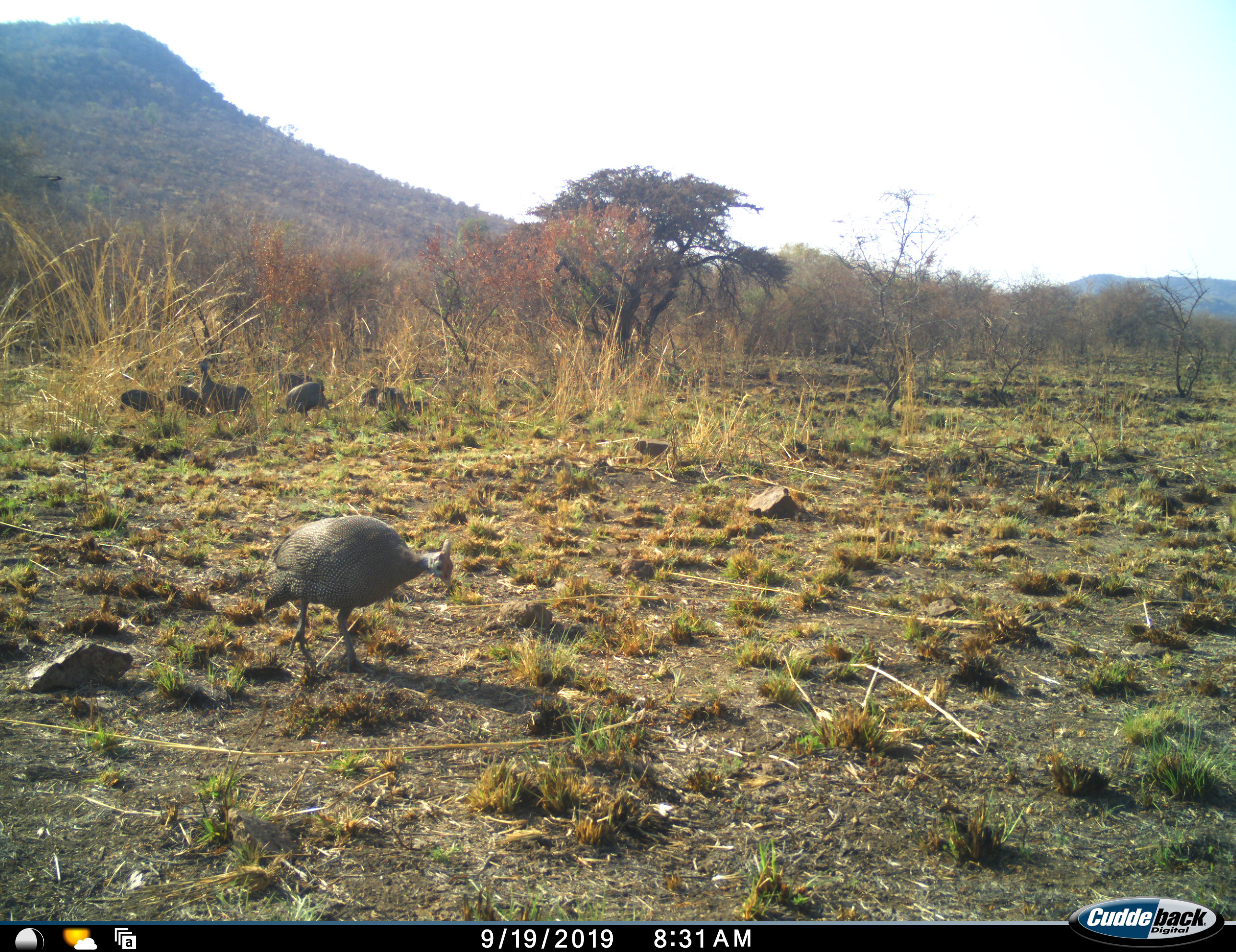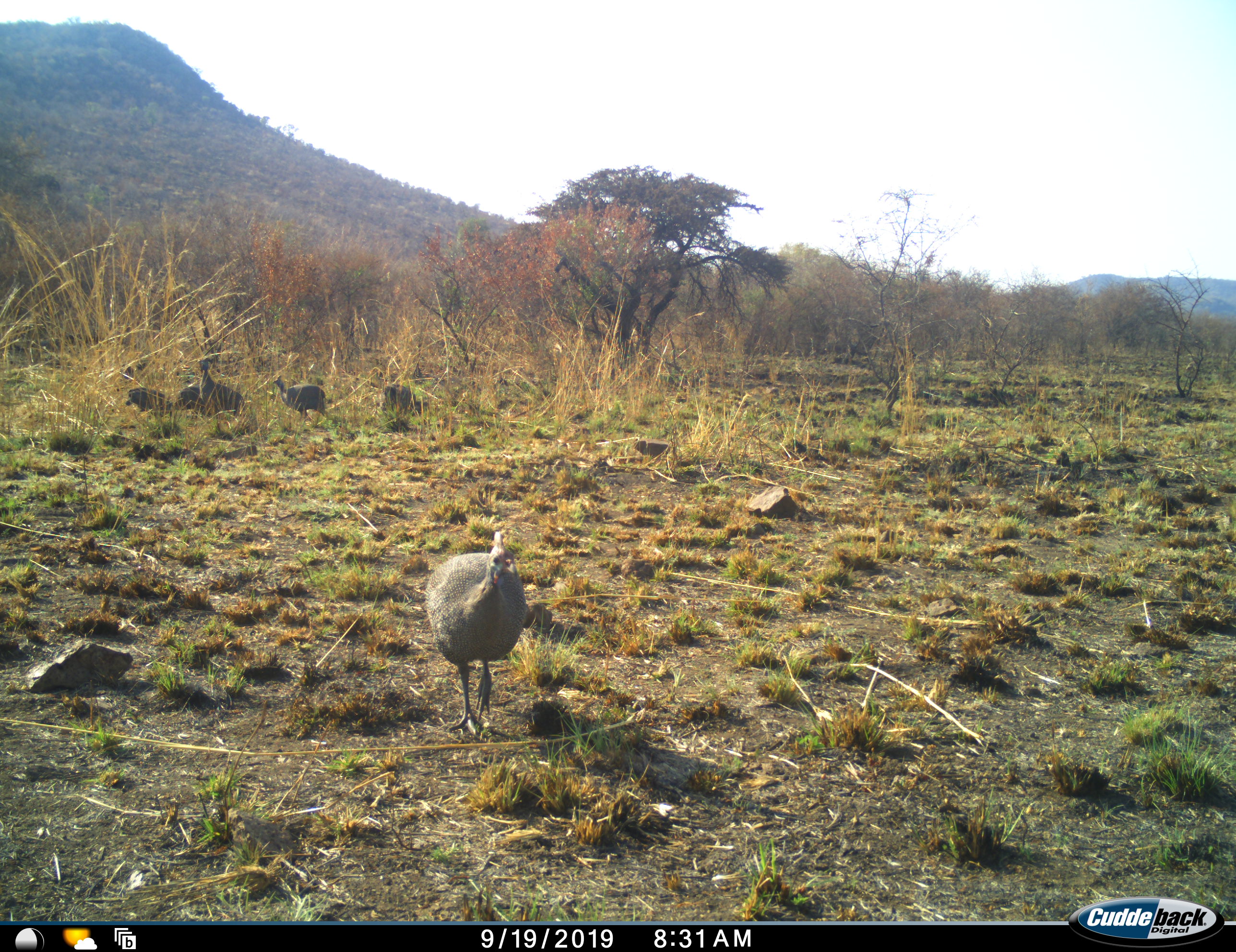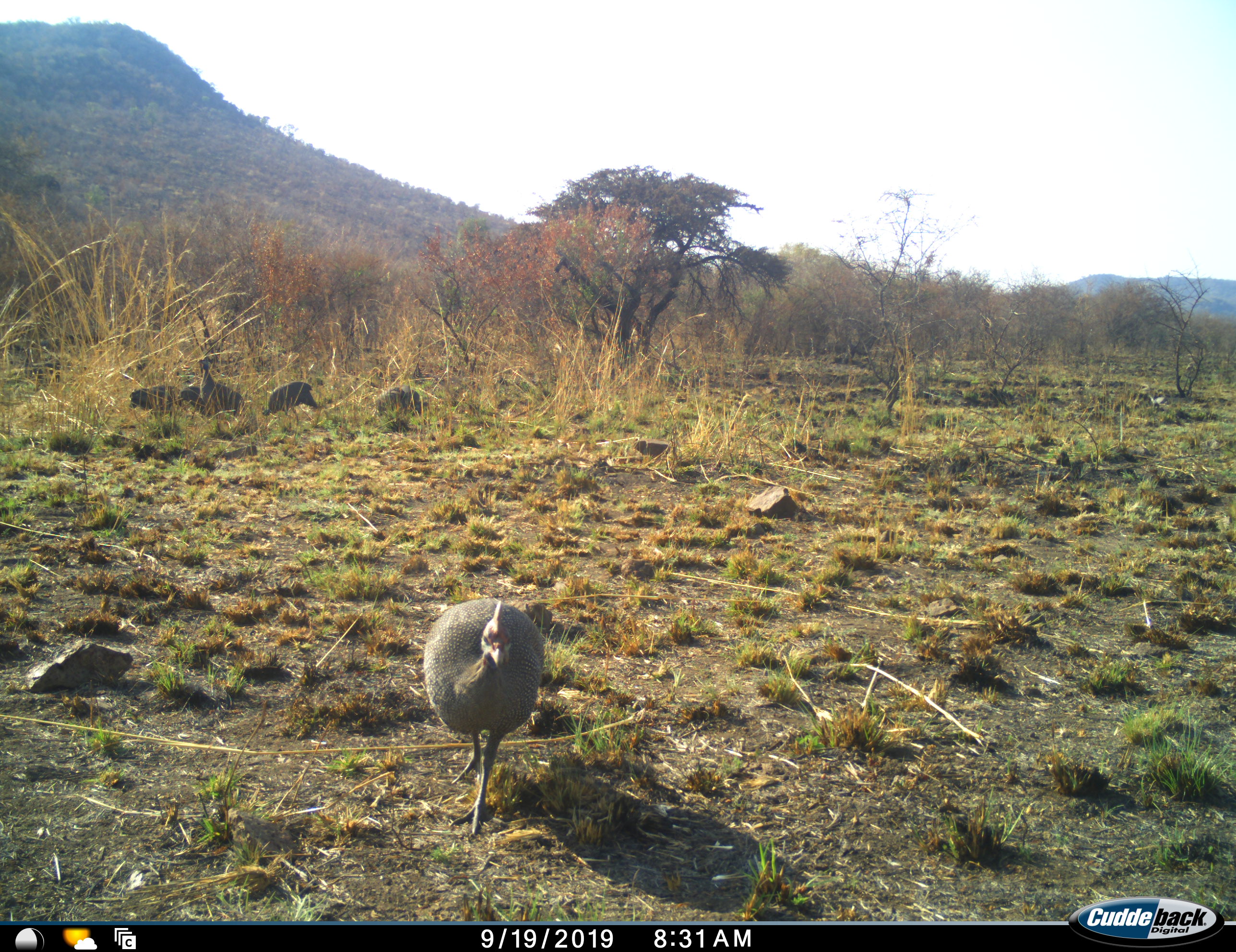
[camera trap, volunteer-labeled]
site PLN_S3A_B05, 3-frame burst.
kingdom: Animalia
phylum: Chordata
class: Aves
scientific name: Aves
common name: bird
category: birdother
Birdother (bird) (Aves), count 8. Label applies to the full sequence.